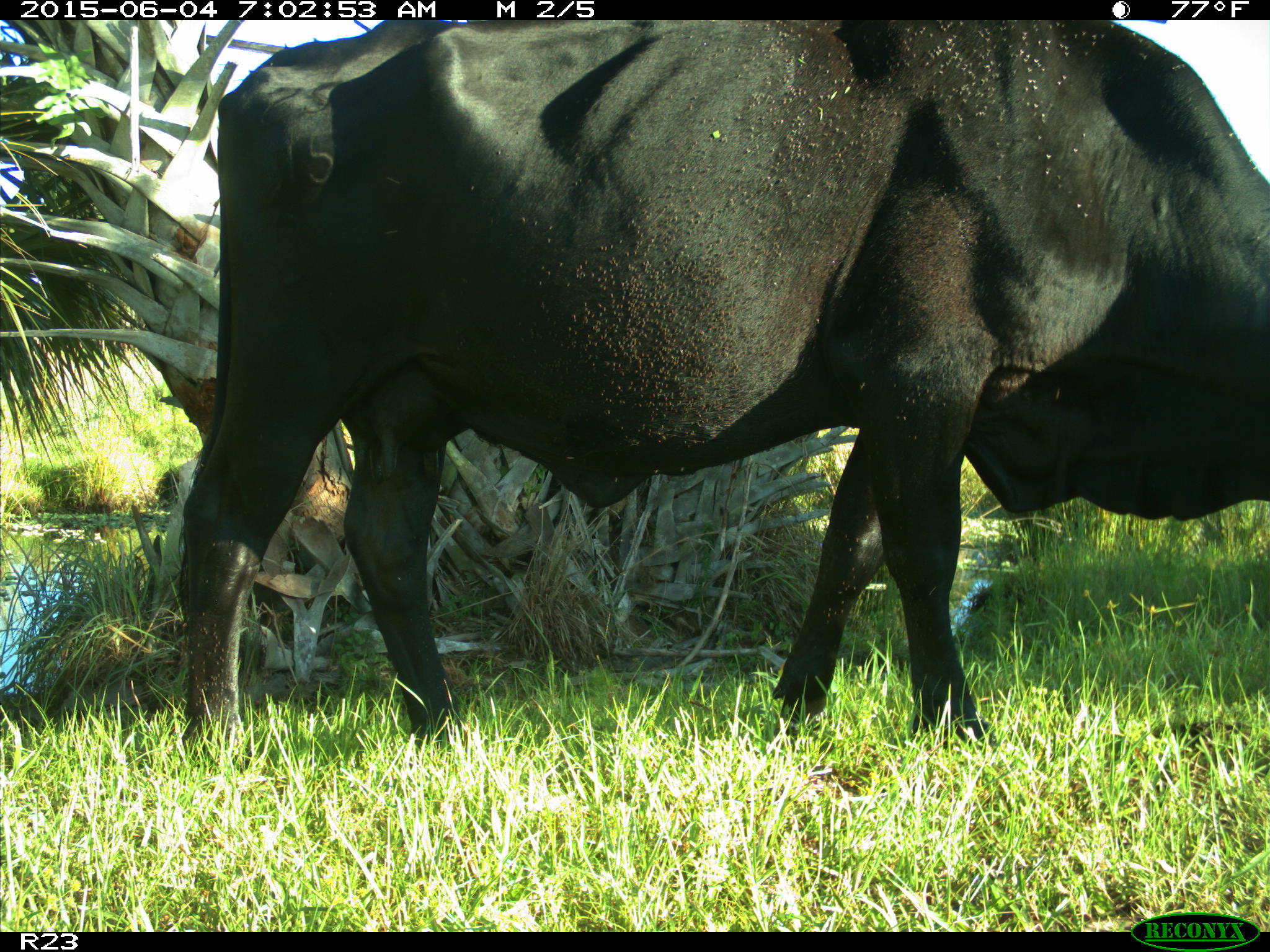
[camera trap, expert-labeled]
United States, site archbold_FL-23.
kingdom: Animalia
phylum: Chordata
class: Mammalia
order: Artiodactyla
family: Bovidae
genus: Bos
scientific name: Bos taurus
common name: domestic cow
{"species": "Bos taurus (domestic cow)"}